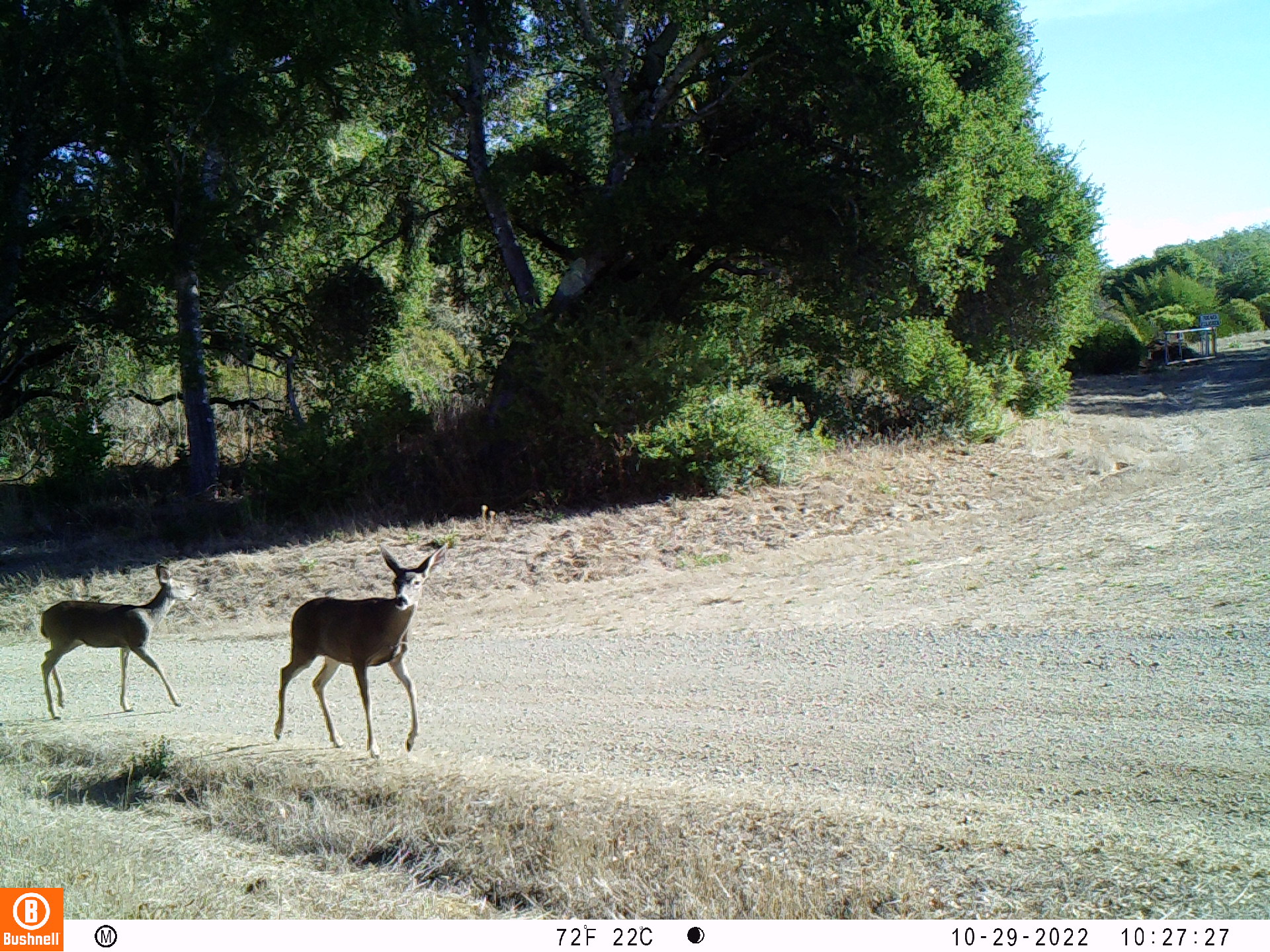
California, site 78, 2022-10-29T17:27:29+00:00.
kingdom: Animalia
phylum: Chordata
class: Mammalia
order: Artiodactyla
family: Cervidae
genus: Odocoileus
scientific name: Odocoileus hemionus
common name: mule deer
Mule deer (Odocoileus hemionus).